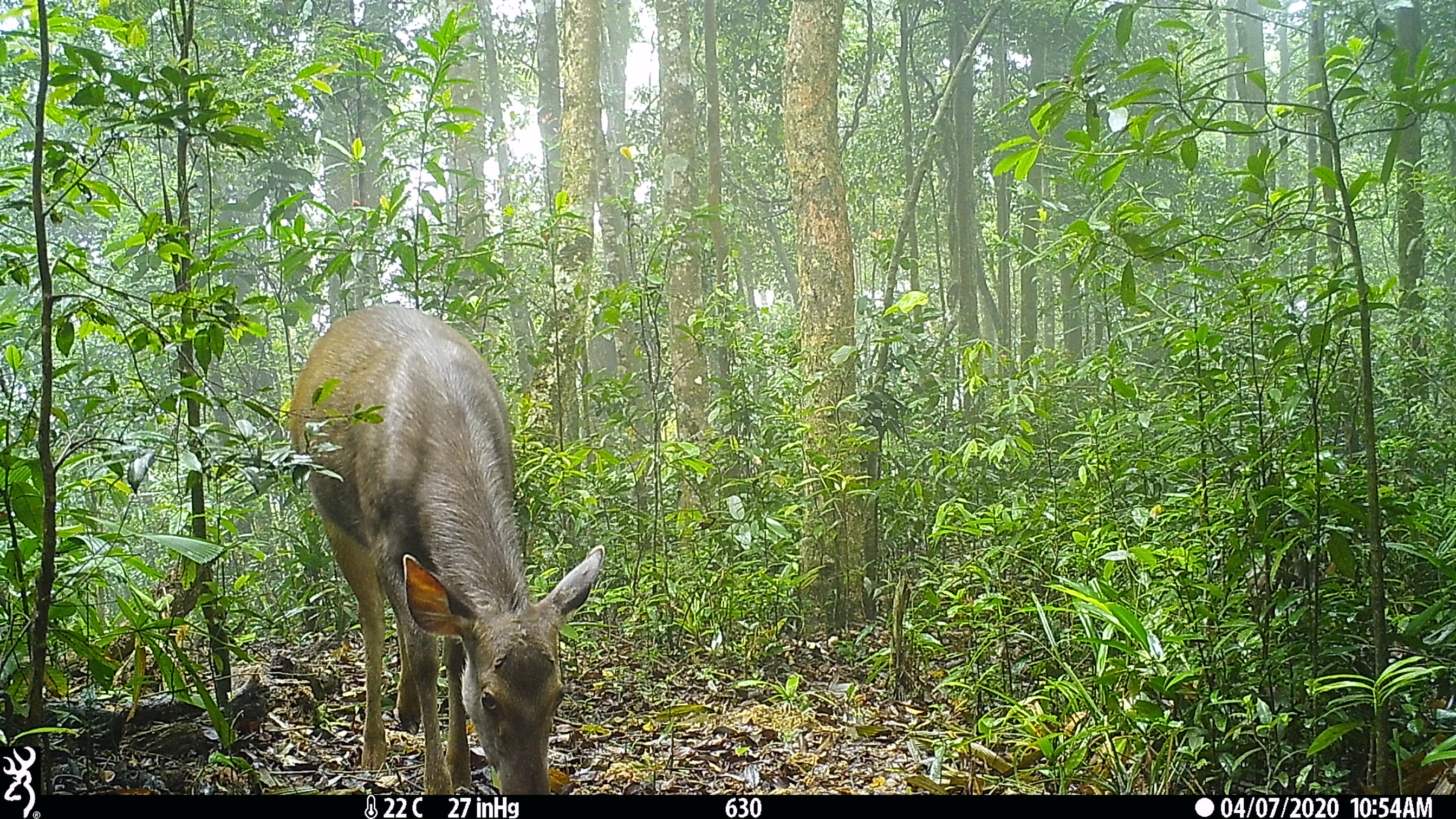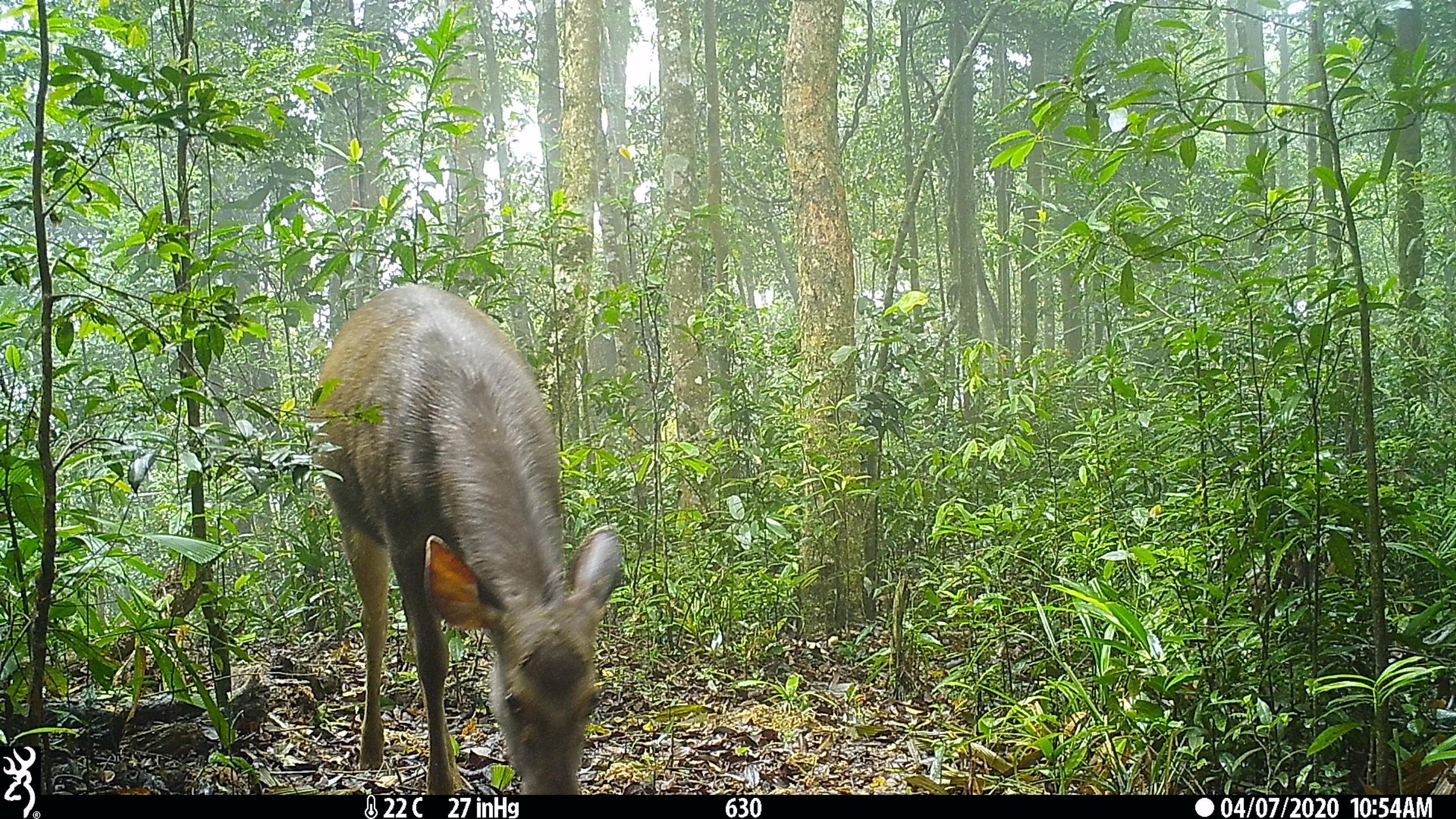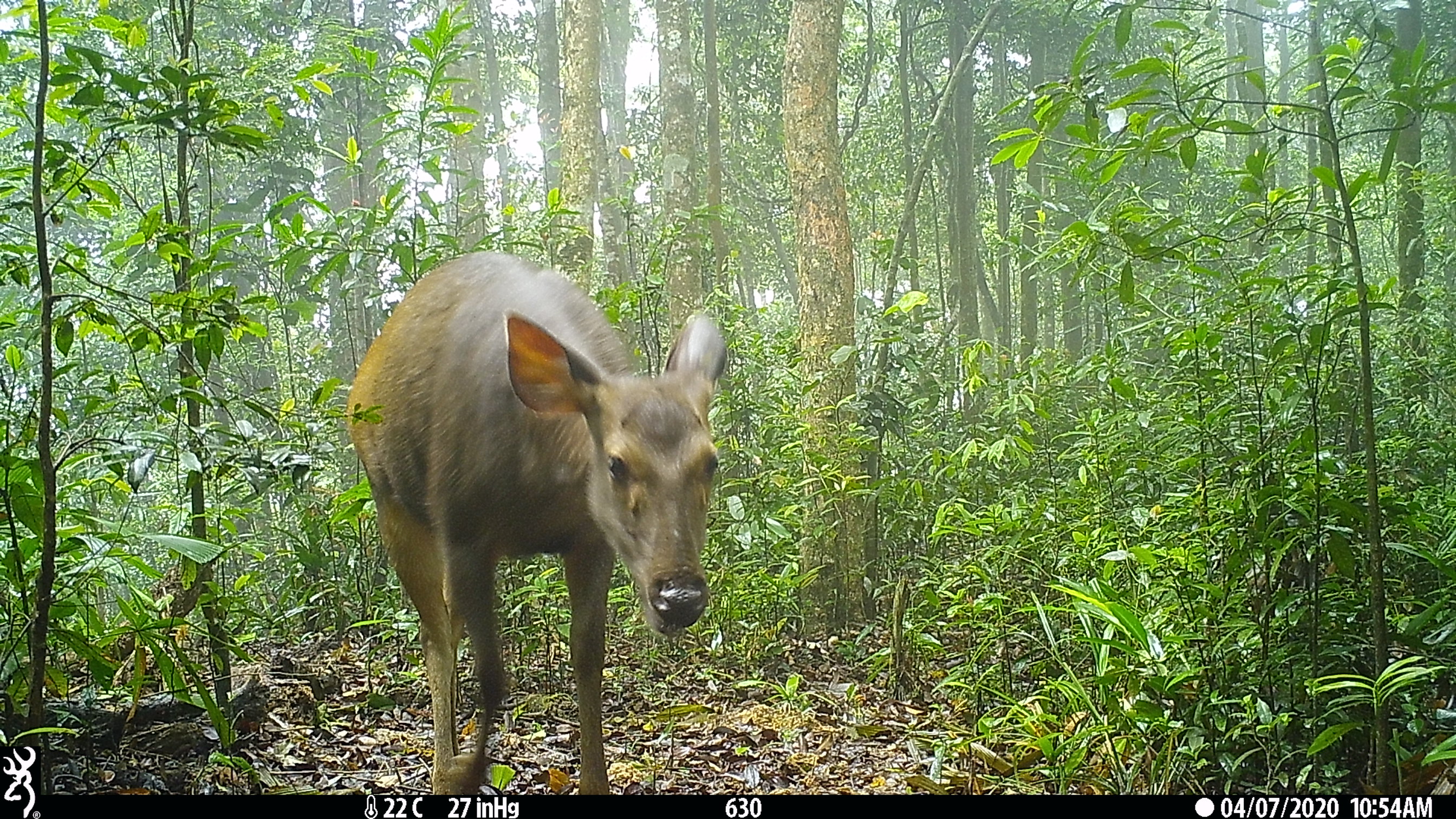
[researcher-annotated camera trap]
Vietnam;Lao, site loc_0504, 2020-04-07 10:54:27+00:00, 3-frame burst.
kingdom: Animalia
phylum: Chordata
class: Mammalia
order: Artiodactyla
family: Cervidae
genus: Rusa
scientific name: Rusa unicolor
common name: sambar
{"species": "sambar (Rusa unicolor)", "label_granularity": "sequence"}